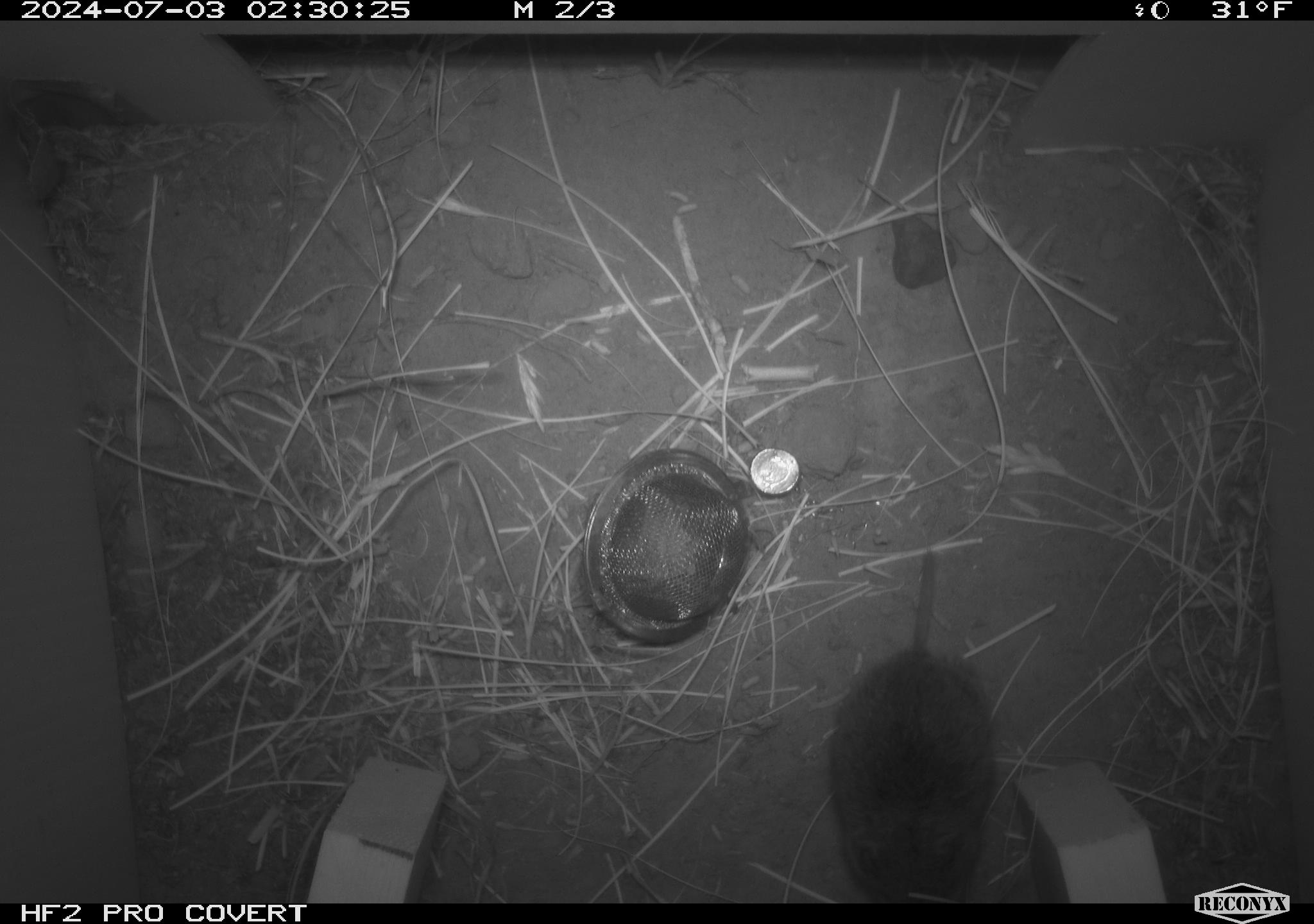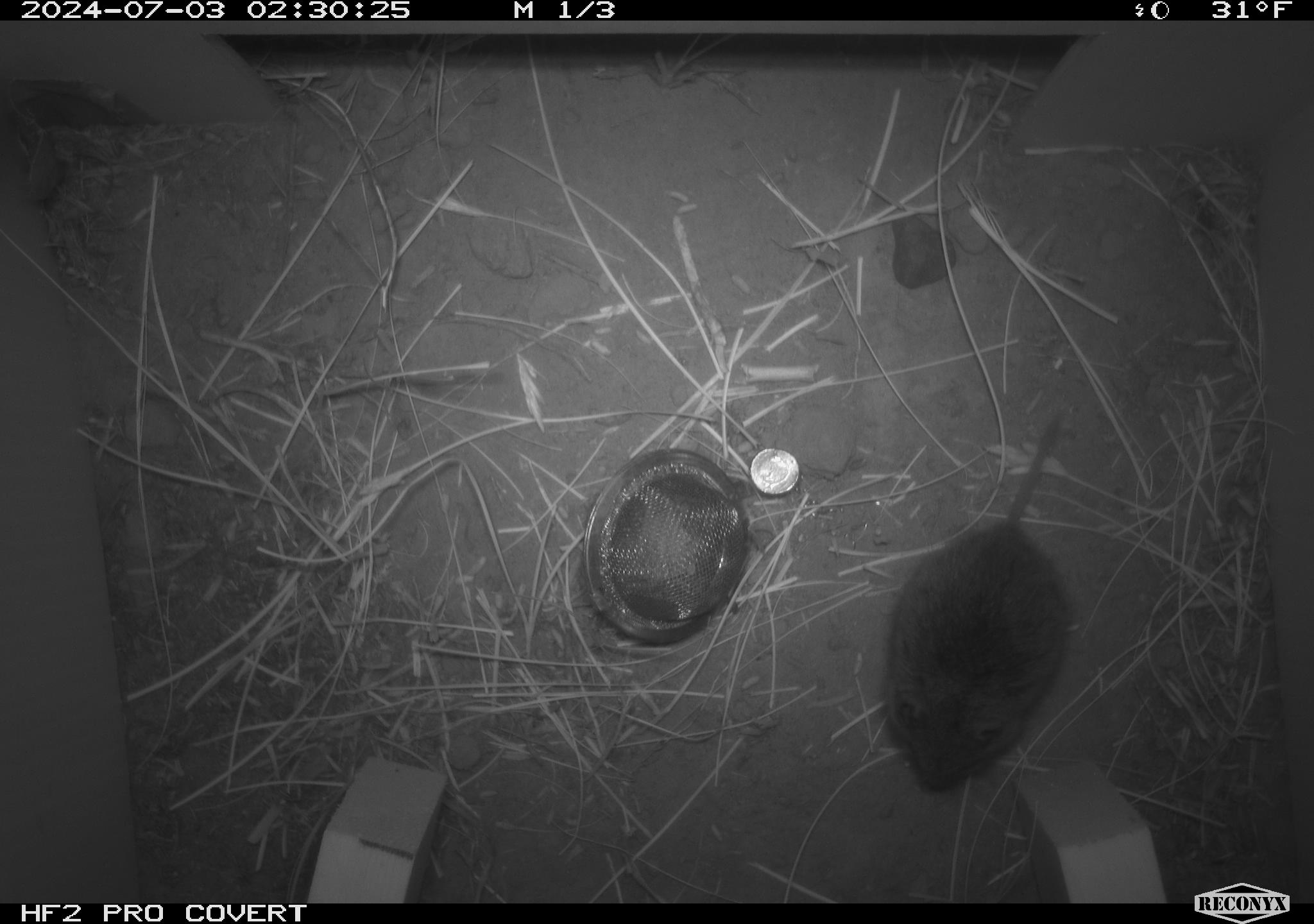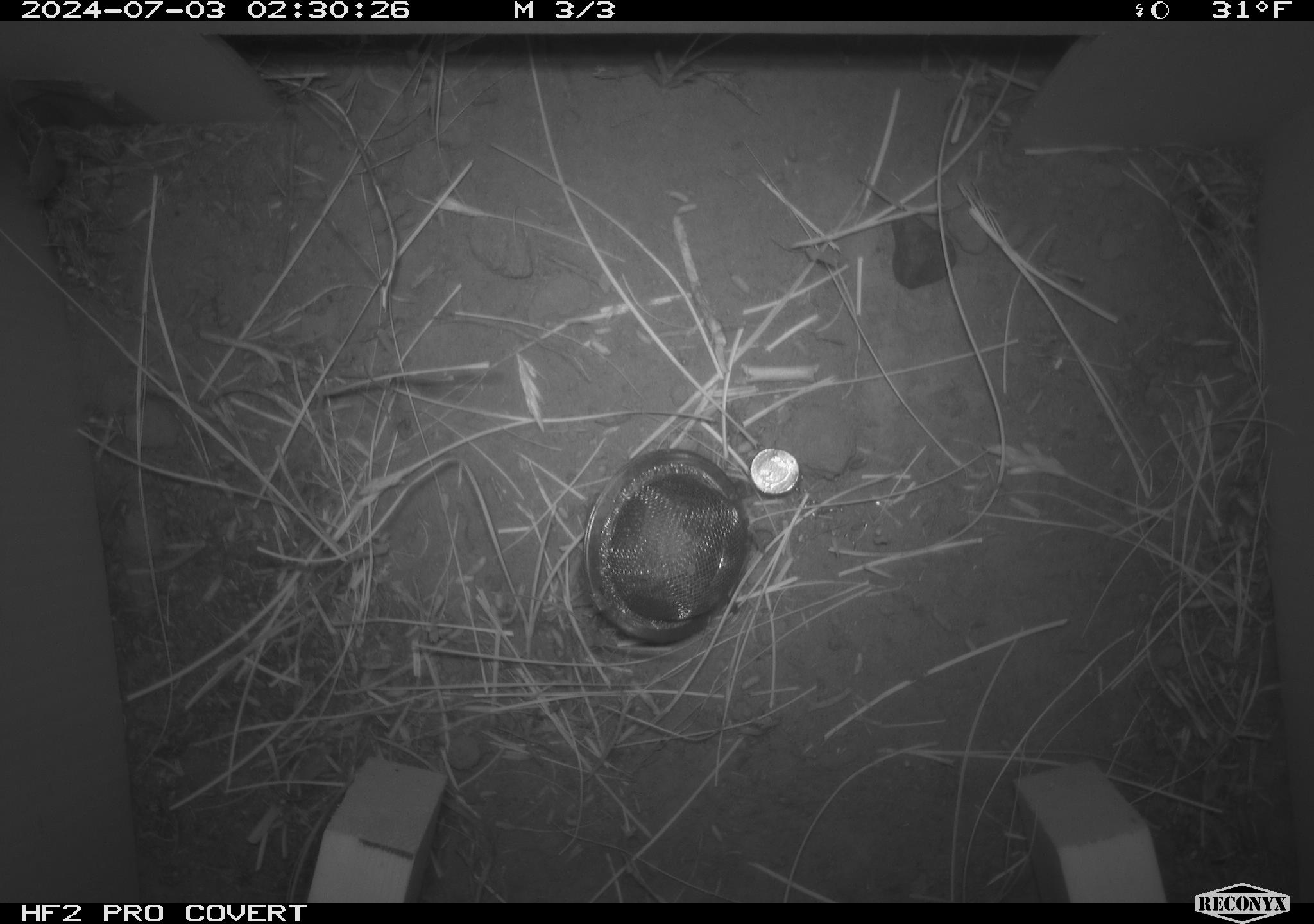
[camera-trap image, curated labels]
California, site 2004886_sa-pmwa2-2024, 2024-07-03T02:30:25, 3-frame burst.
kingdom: Animalia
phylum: Chordata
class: Mammalia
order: Rodentia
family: Cricetidae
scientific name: Arvicolinae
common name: voles, lemmings, and muskrats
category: arvicolinae subfamily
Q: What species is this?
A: Arvicolinae subfamily (voles, lemmings, and muskrats) (Arvicolinae).